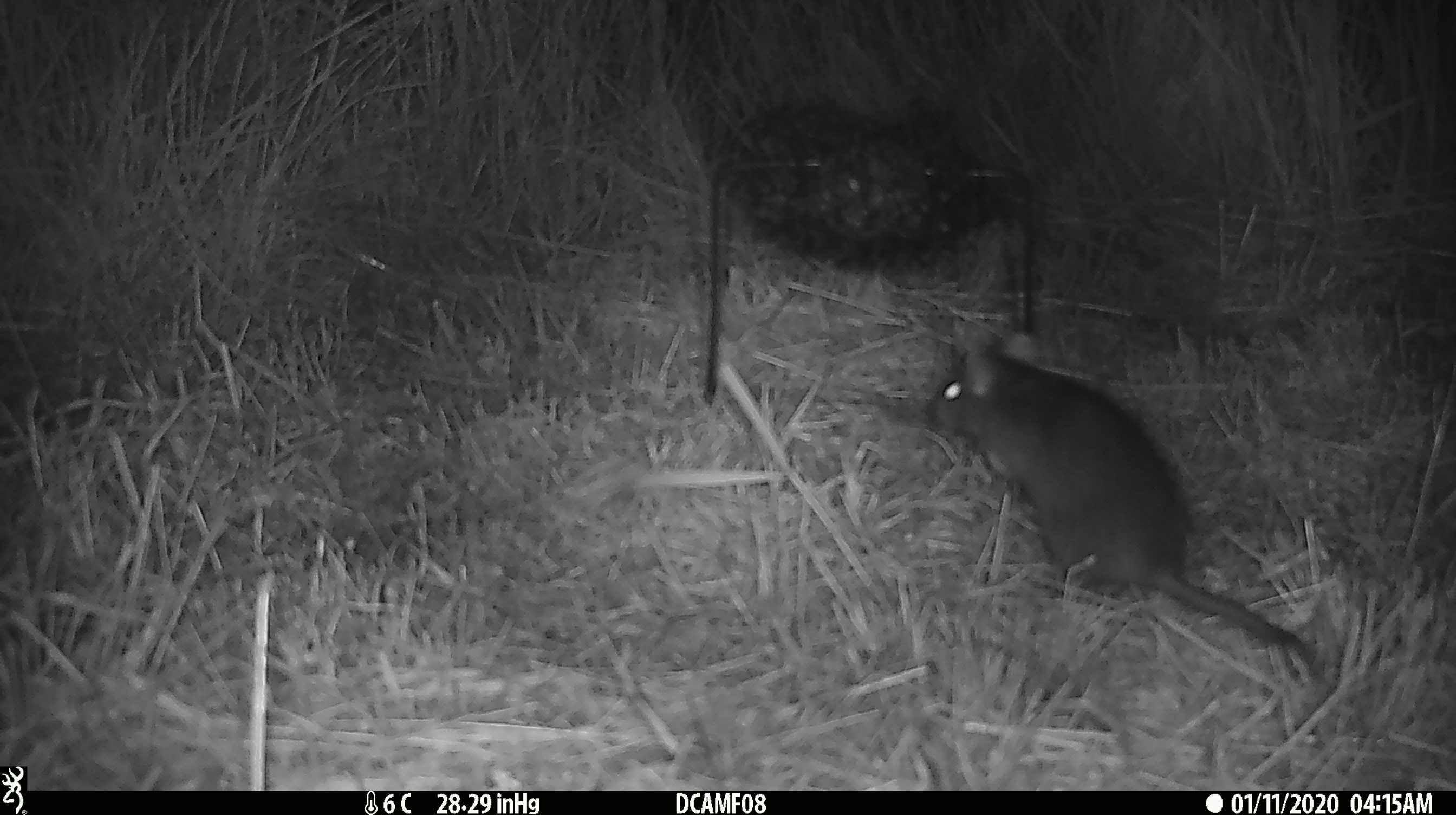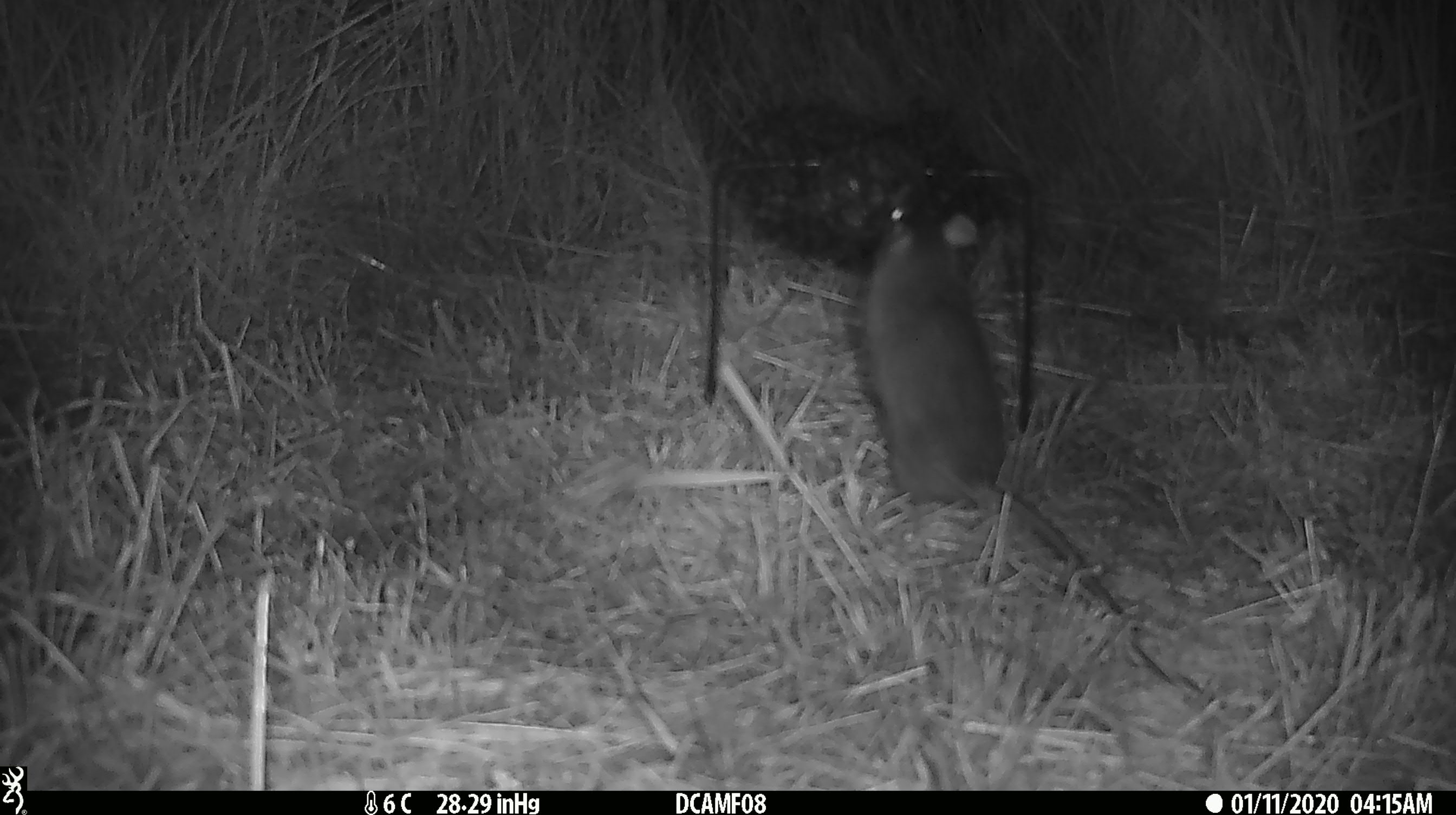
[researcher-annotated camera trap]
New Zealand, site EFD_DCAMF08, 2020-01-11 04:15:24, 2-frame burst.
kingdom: Animalia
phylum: Chordata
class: Mammalia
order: Rodentia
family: Muridae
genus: Rattus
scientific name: Rattus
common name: rat